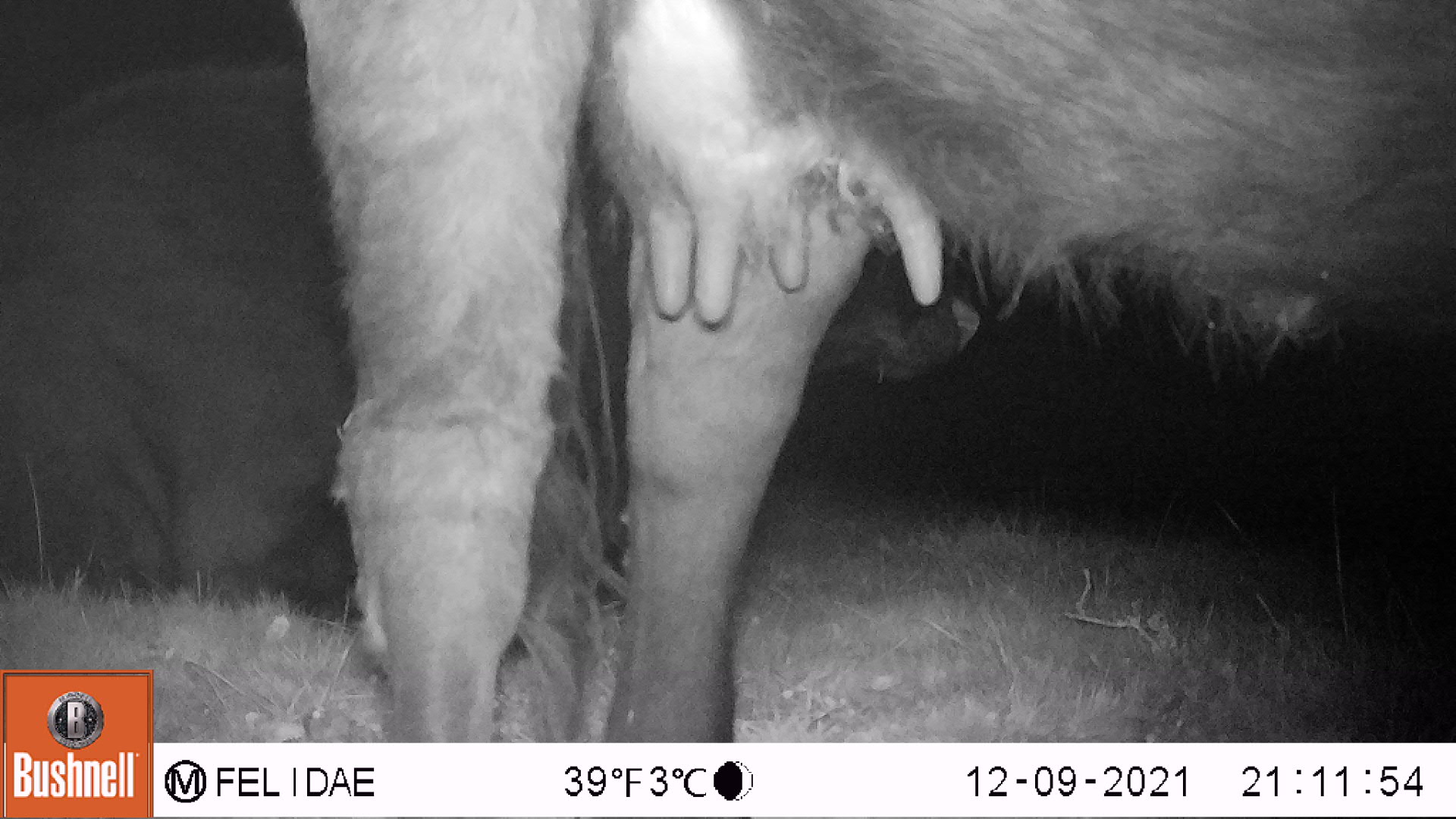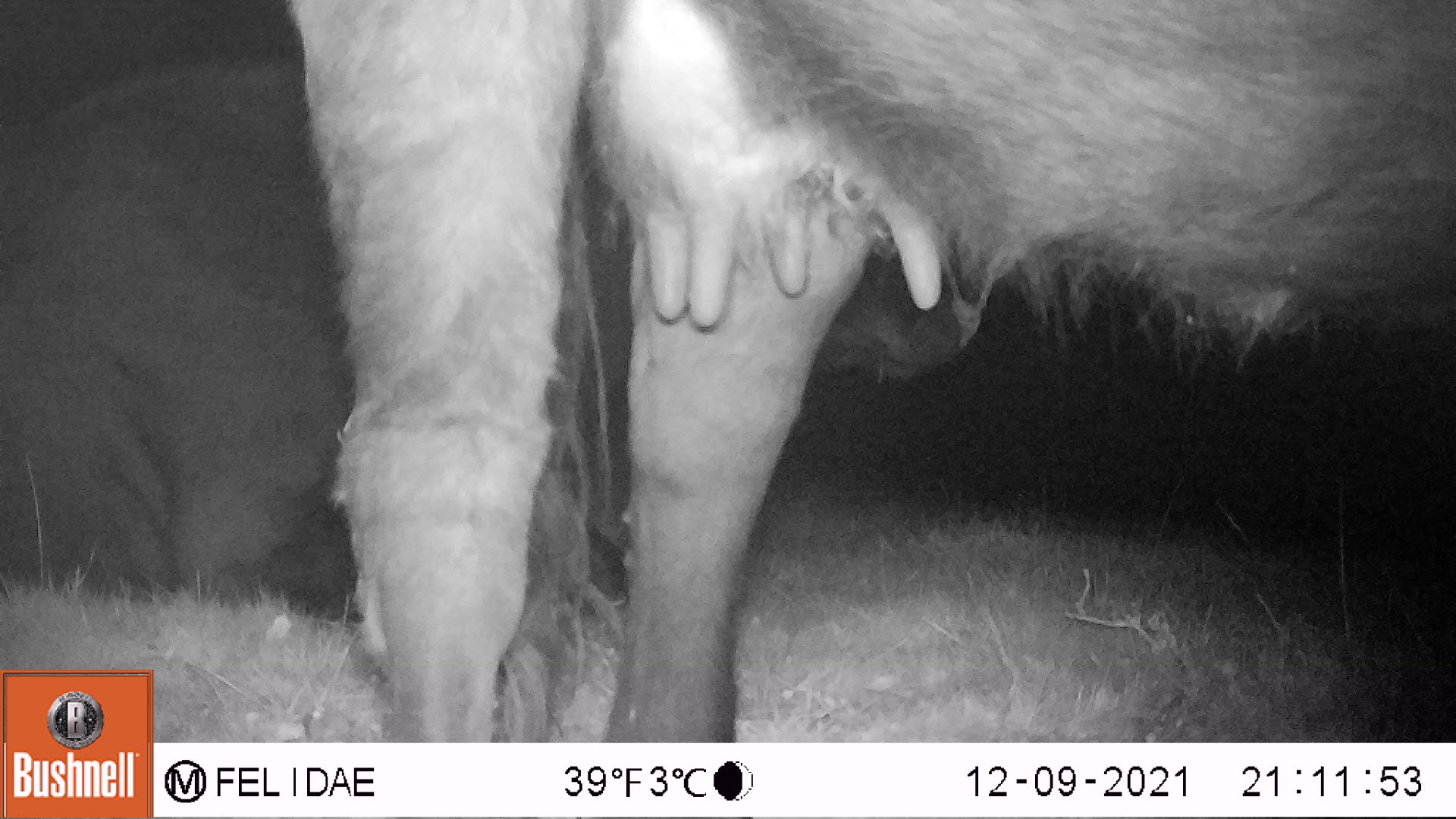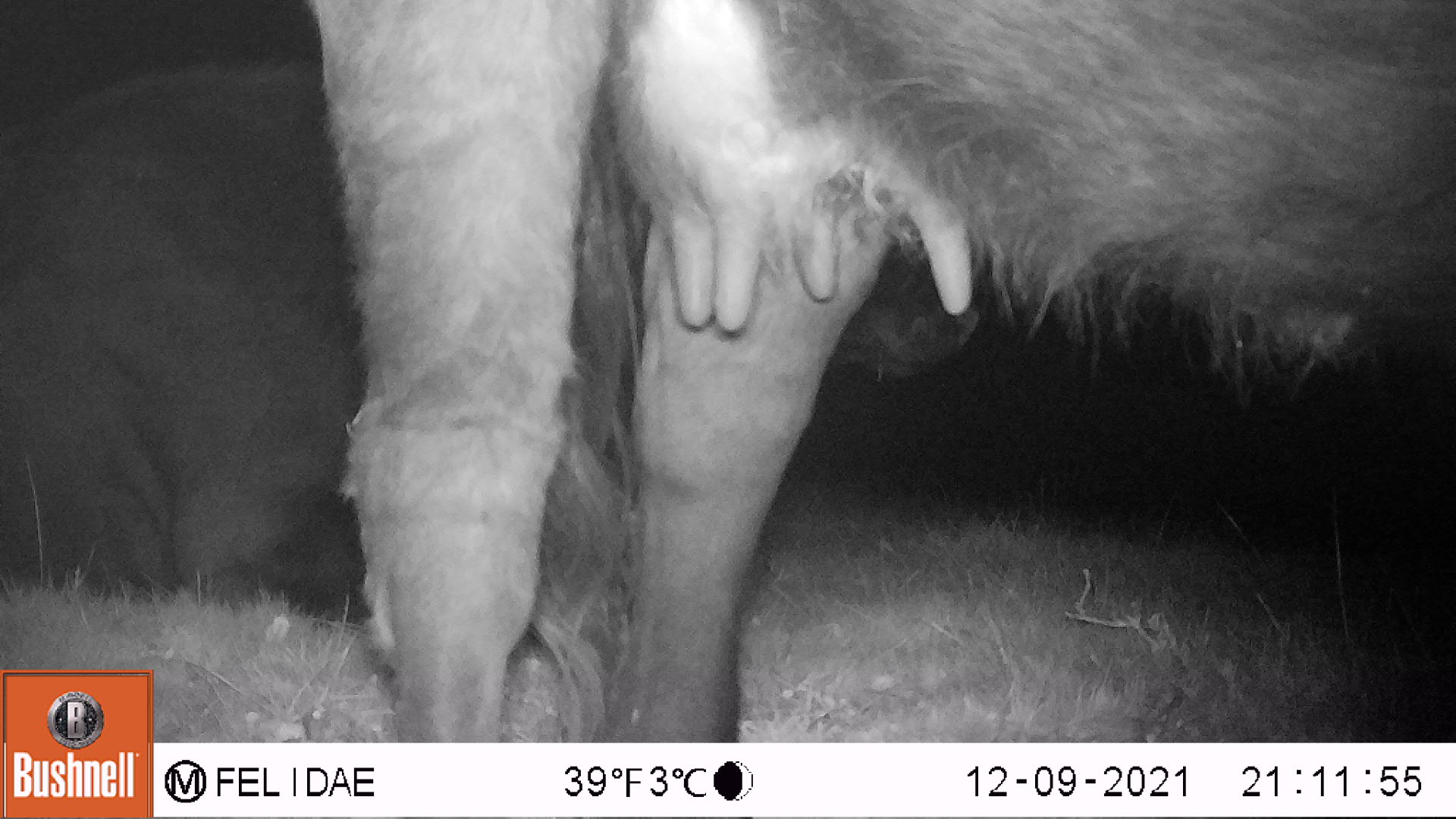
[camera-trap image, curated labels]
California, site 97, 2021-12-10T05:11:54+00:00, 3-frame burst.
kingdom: Animalia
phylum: Chordata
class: Mammalia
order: Artiodactyla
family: Bovidae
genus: Bos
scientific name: Bos taurus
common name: domestic cattle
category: cattle